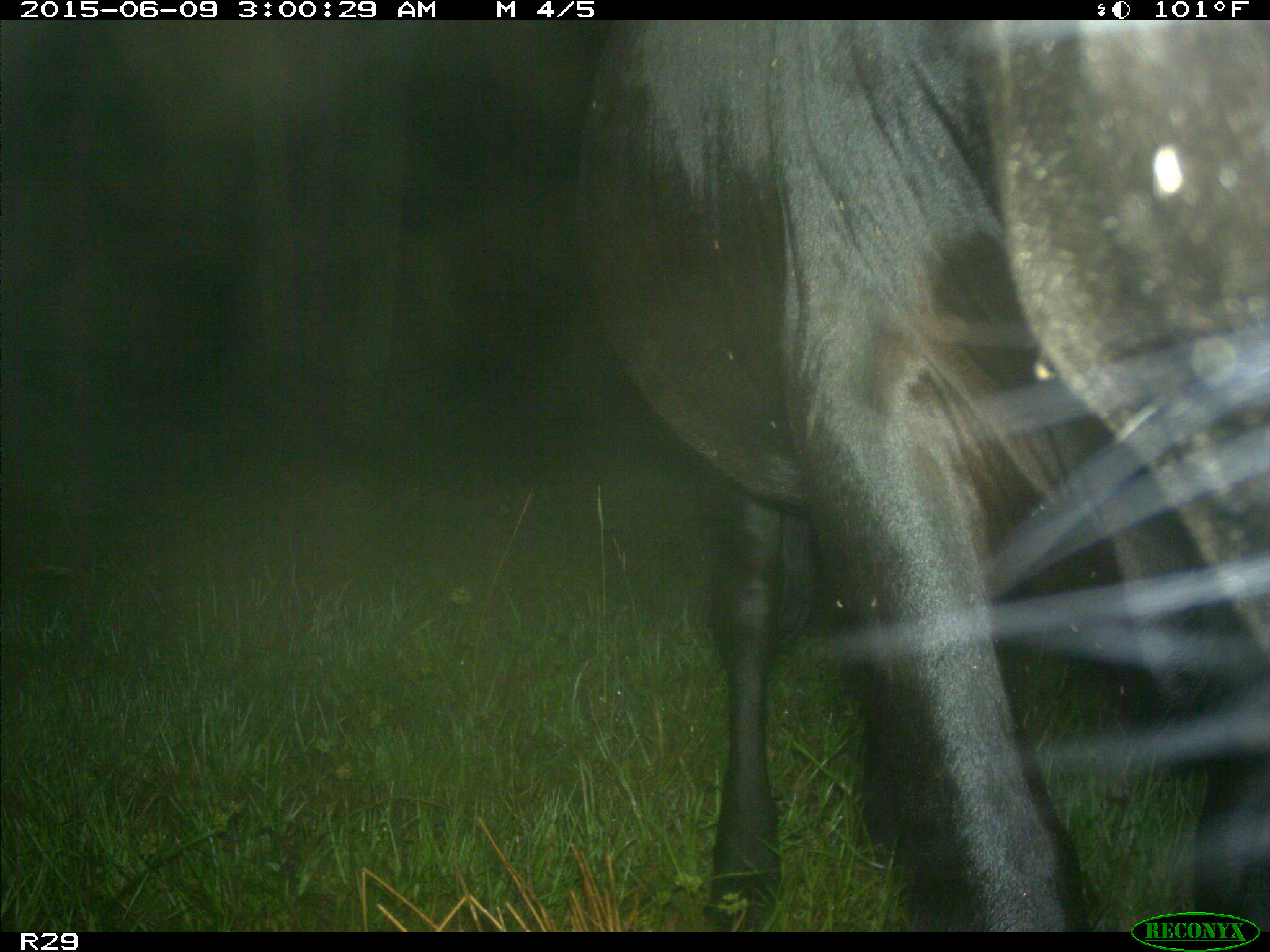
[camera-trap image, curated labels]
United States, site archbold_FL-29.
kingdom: Animalia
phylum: Chordata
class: Mammalia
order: Artiodactyla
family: Bovidae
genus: Bos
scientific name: Bos taurus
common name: domestic cow